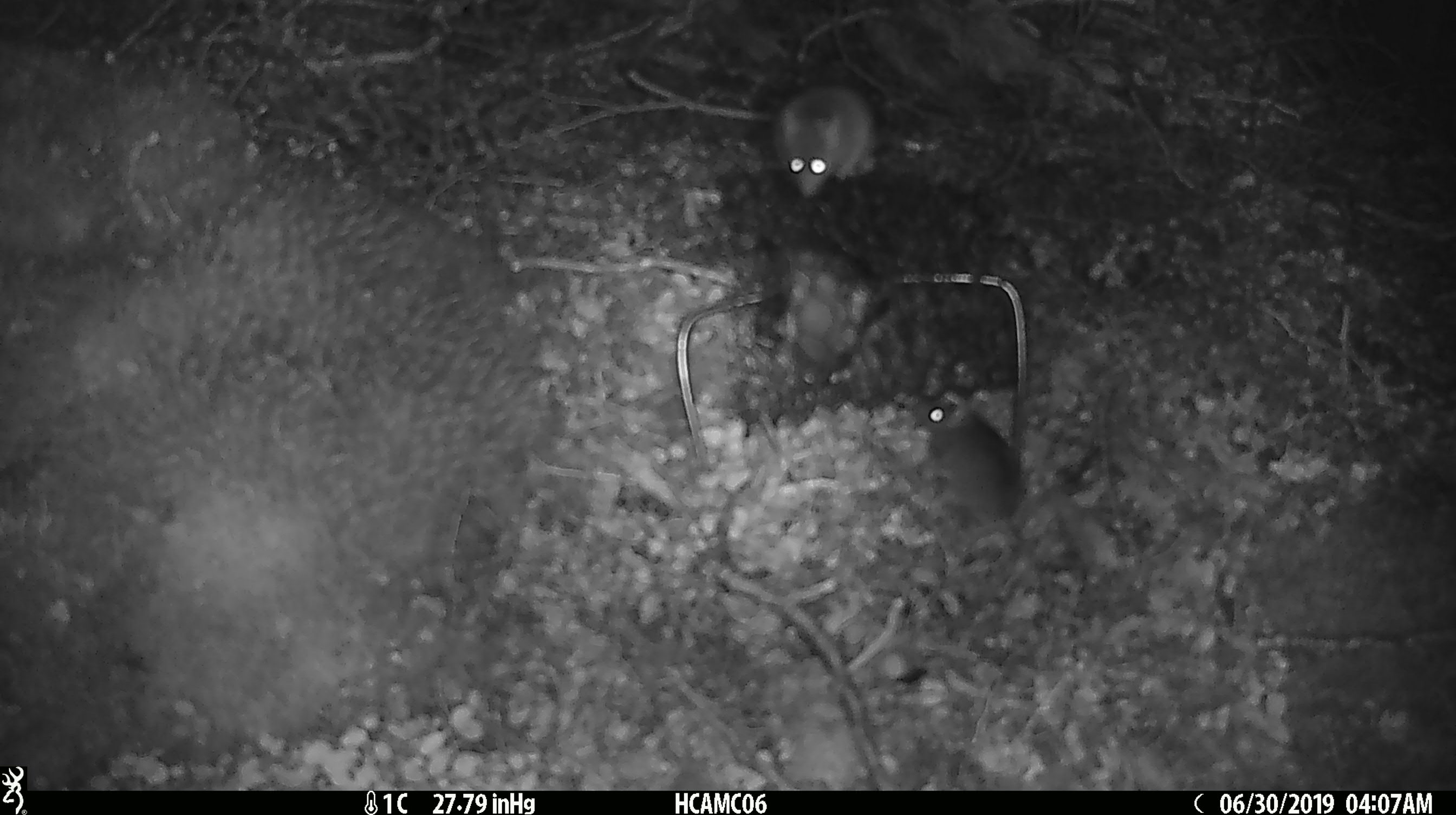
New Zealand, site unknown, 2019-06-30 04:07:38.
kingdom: Animalia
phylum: Chordata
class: Mammalia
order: Rodentia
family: Muridae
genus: Mus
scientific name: Mus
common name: mouse